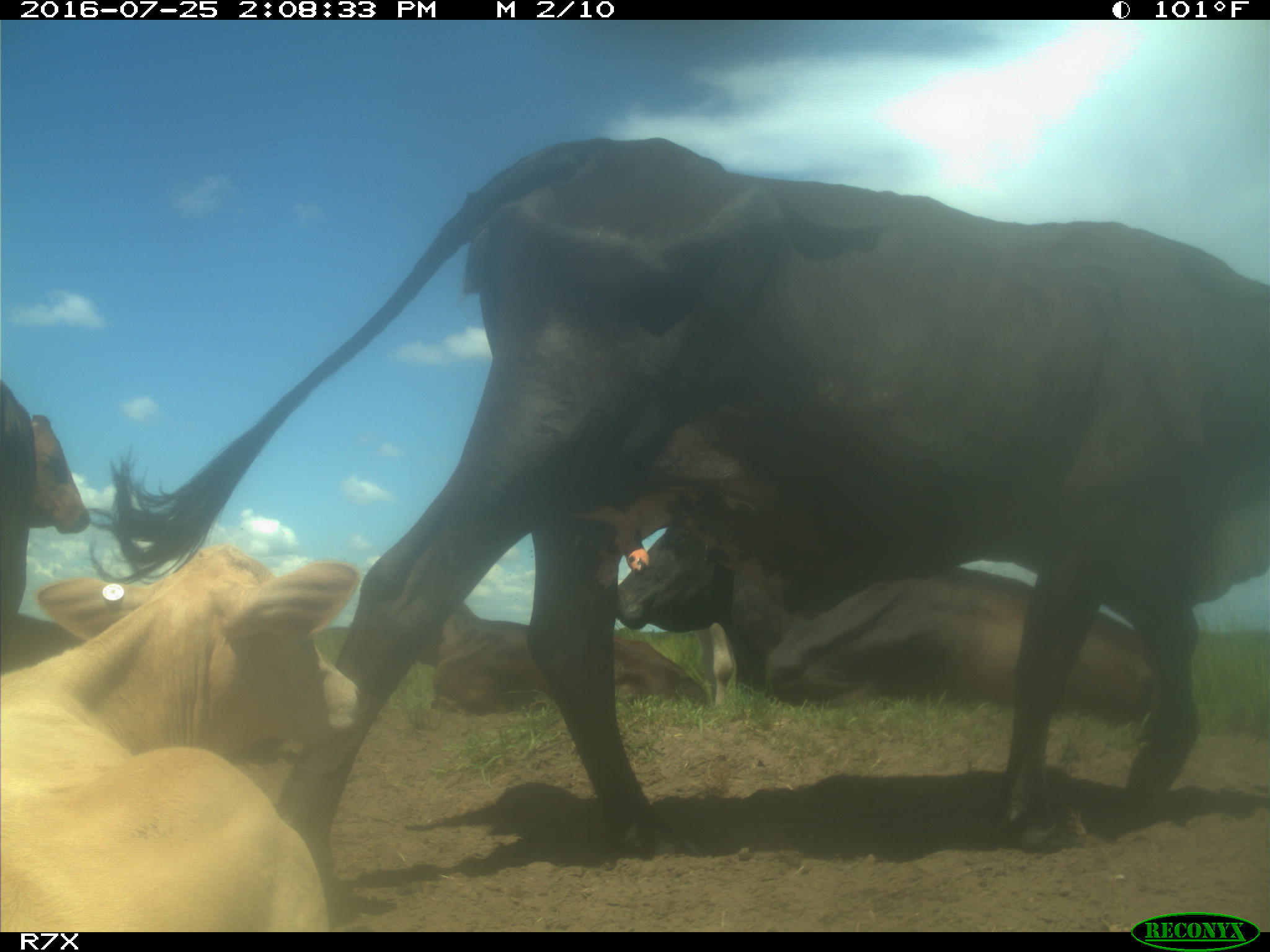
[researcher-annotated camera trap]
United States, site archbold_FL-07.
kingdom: Animalia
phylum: Chordata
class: Mammalia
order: Artiodactyla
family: Bovidae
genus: Bos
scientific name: Bos taurus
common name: domestic cow